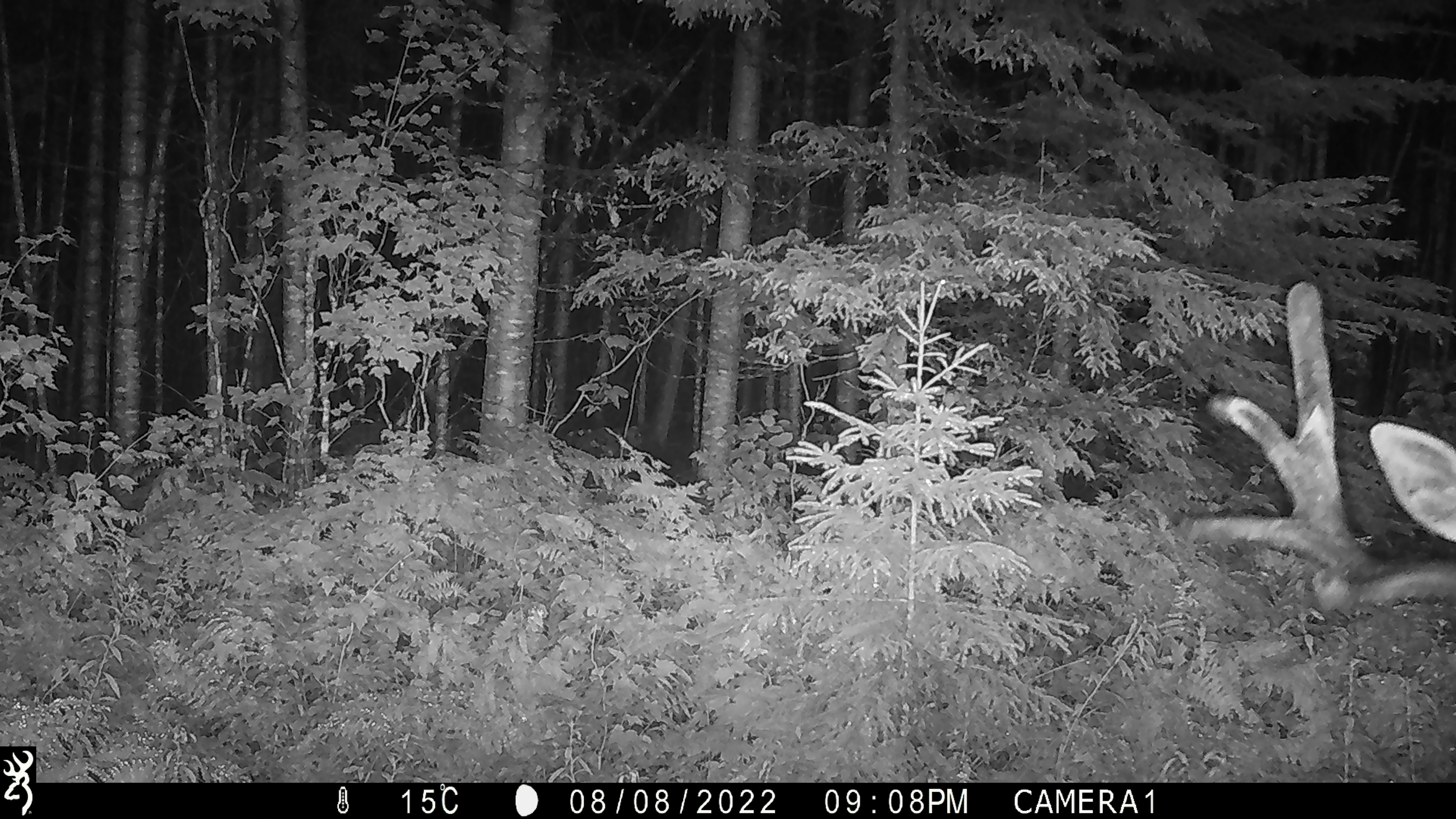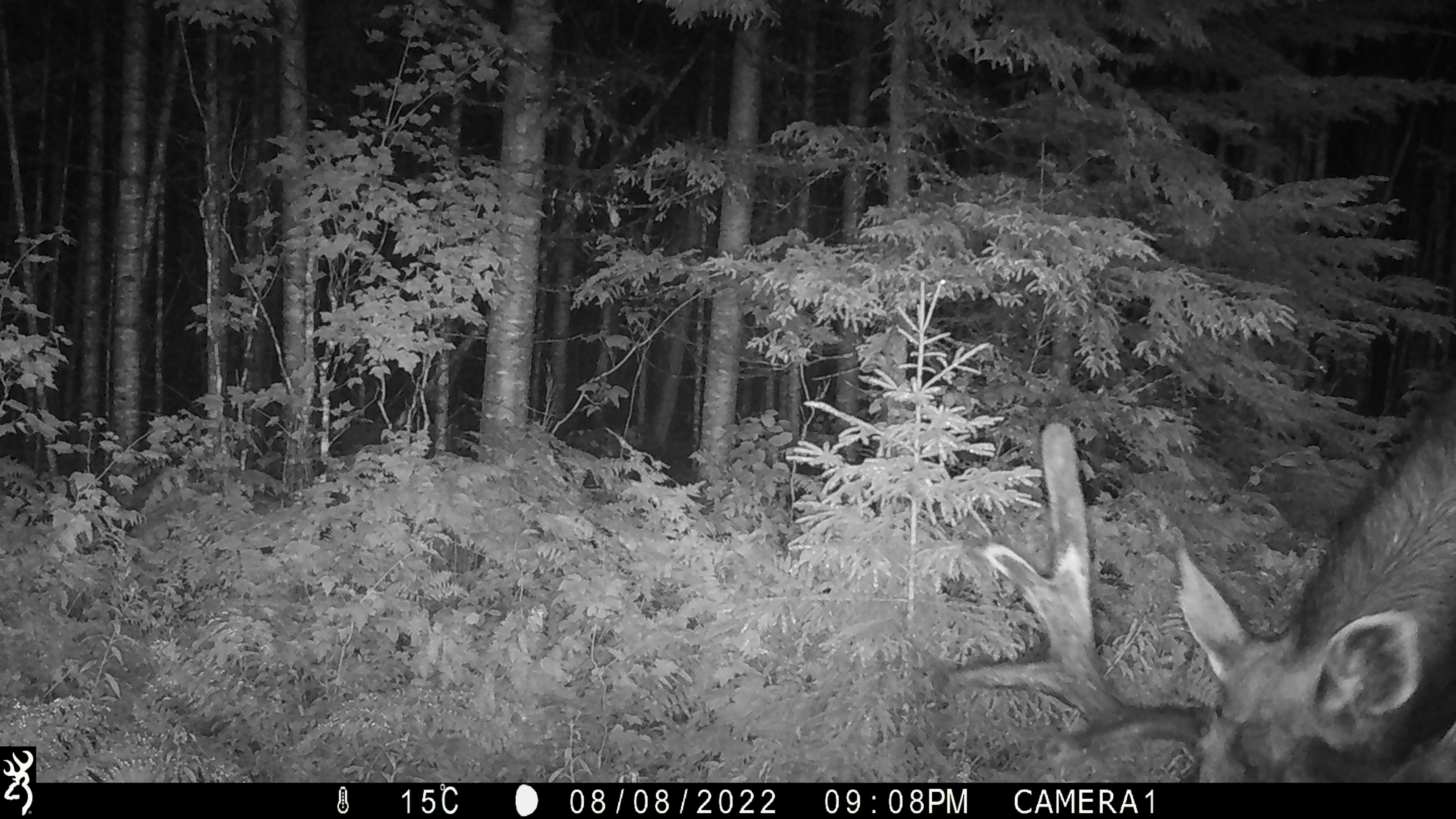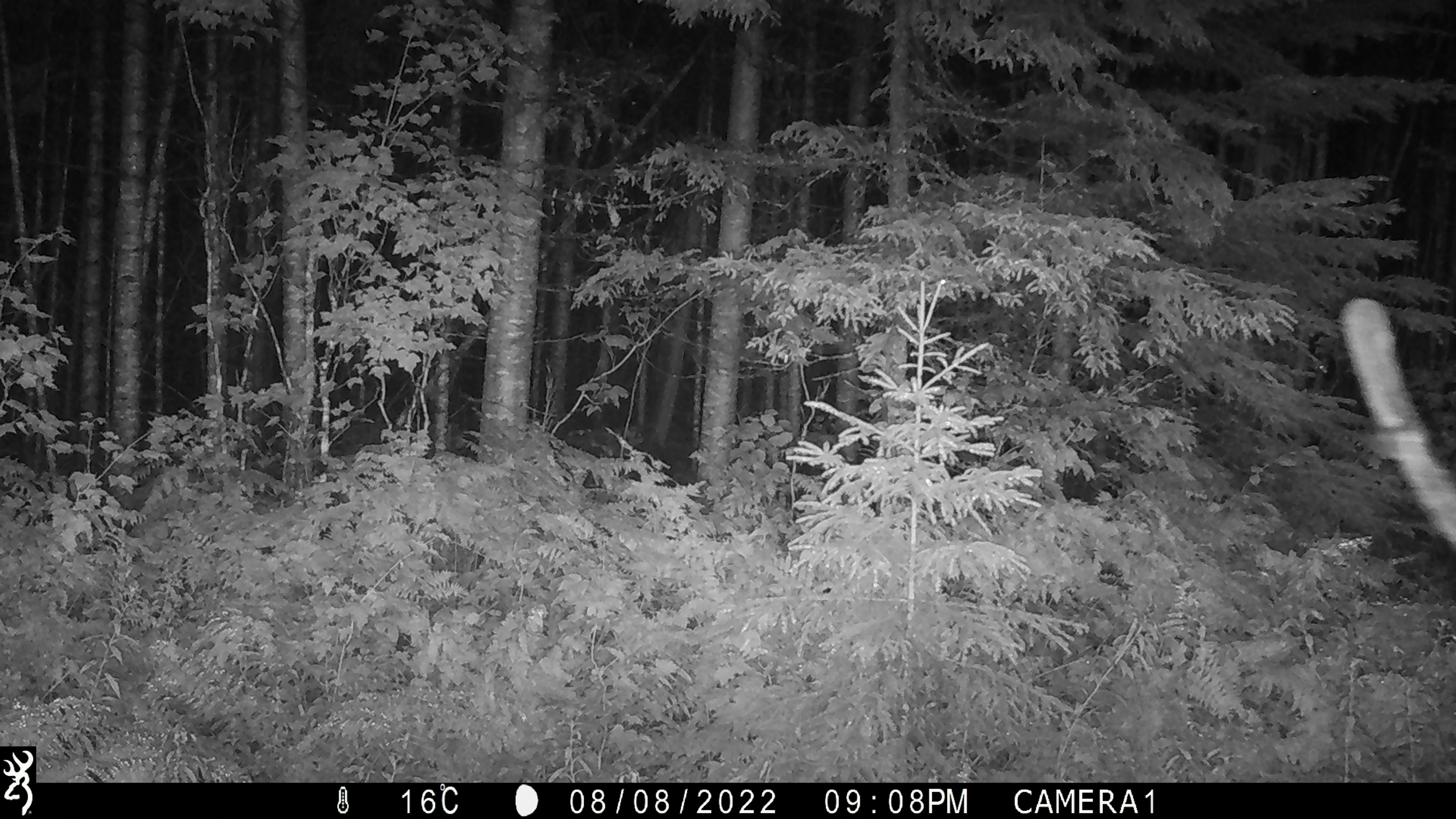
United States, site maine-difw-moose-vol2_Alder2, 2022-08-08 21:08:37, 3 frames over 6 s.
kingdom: Animalia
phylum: Chordata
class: Mammalia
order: Artiodactyla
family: Cervidae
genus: Alces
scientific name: Alces alces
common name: moose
Moose (Alces alces).